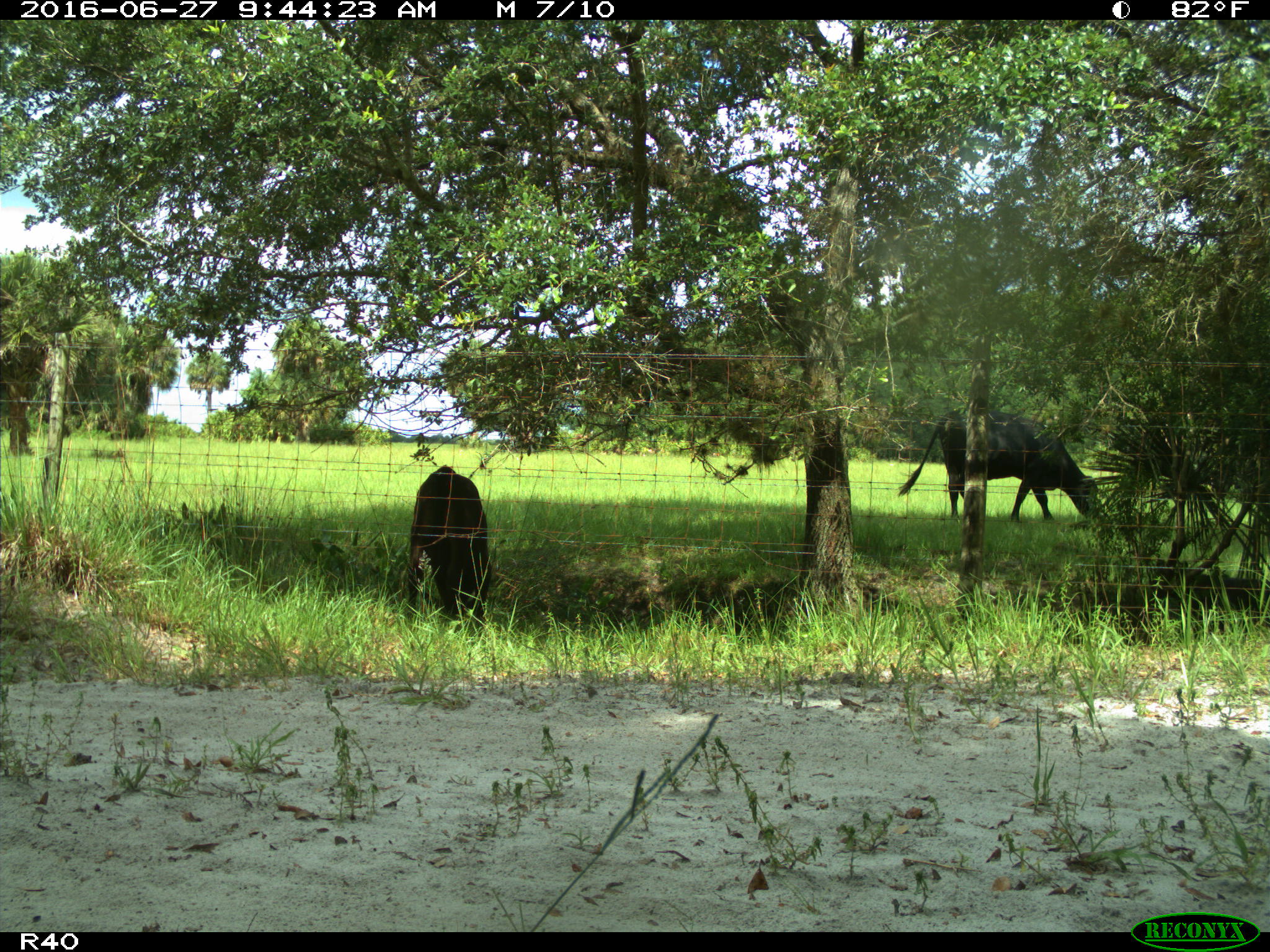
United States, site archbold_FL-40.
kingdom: Animalia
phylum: Chordata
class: Mammalia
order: Artiodactyla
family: Bovidae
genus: Bos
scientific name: Bos taurus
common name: domestic cow